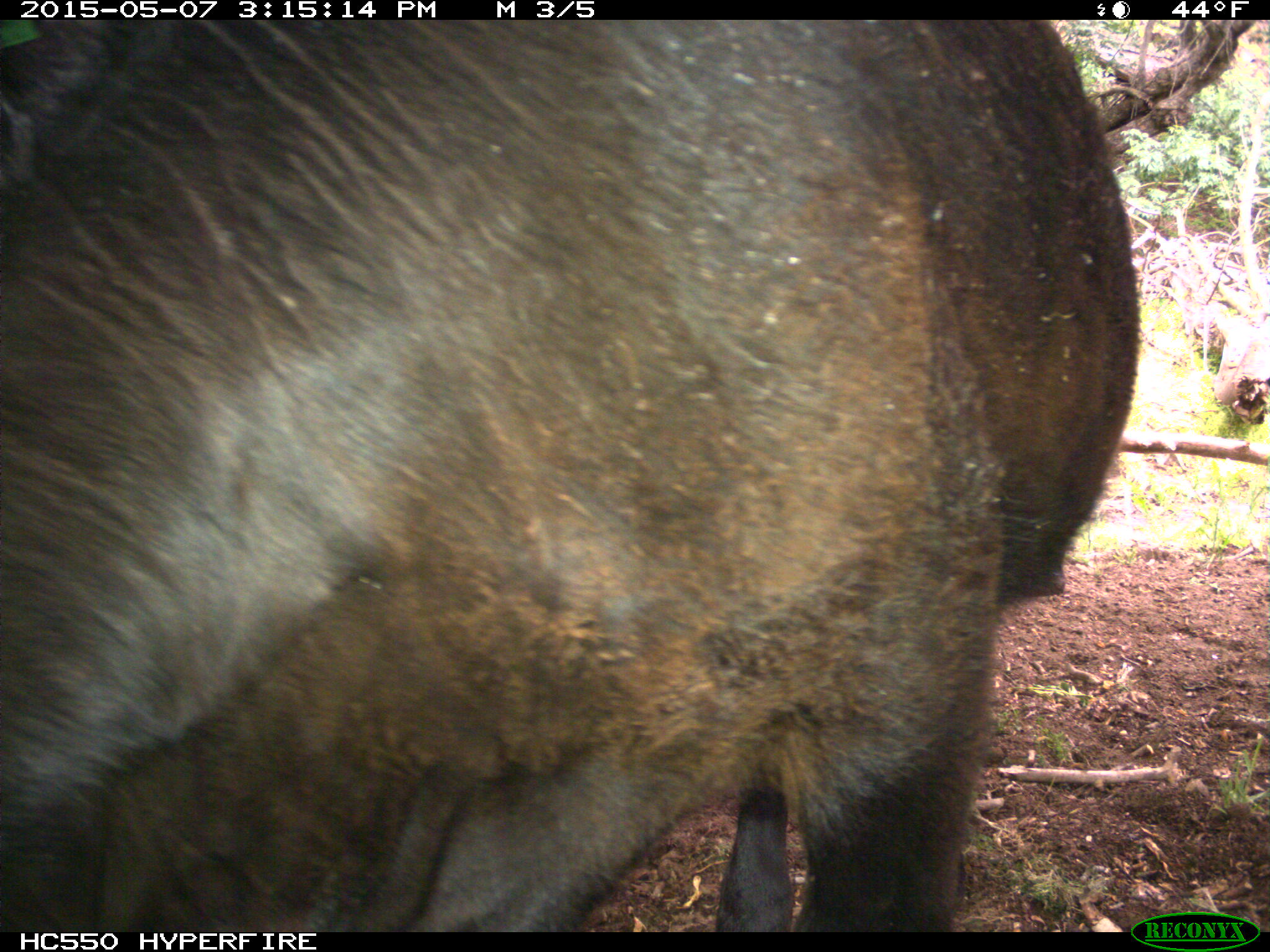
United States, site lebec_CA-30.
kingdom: Animalia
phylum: Chordata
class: Mammalia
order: Artiodactyla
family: Bovidae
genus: Bos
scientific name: Bos taurus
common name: domestic cow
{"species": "Bos taurus (domestic cow)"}